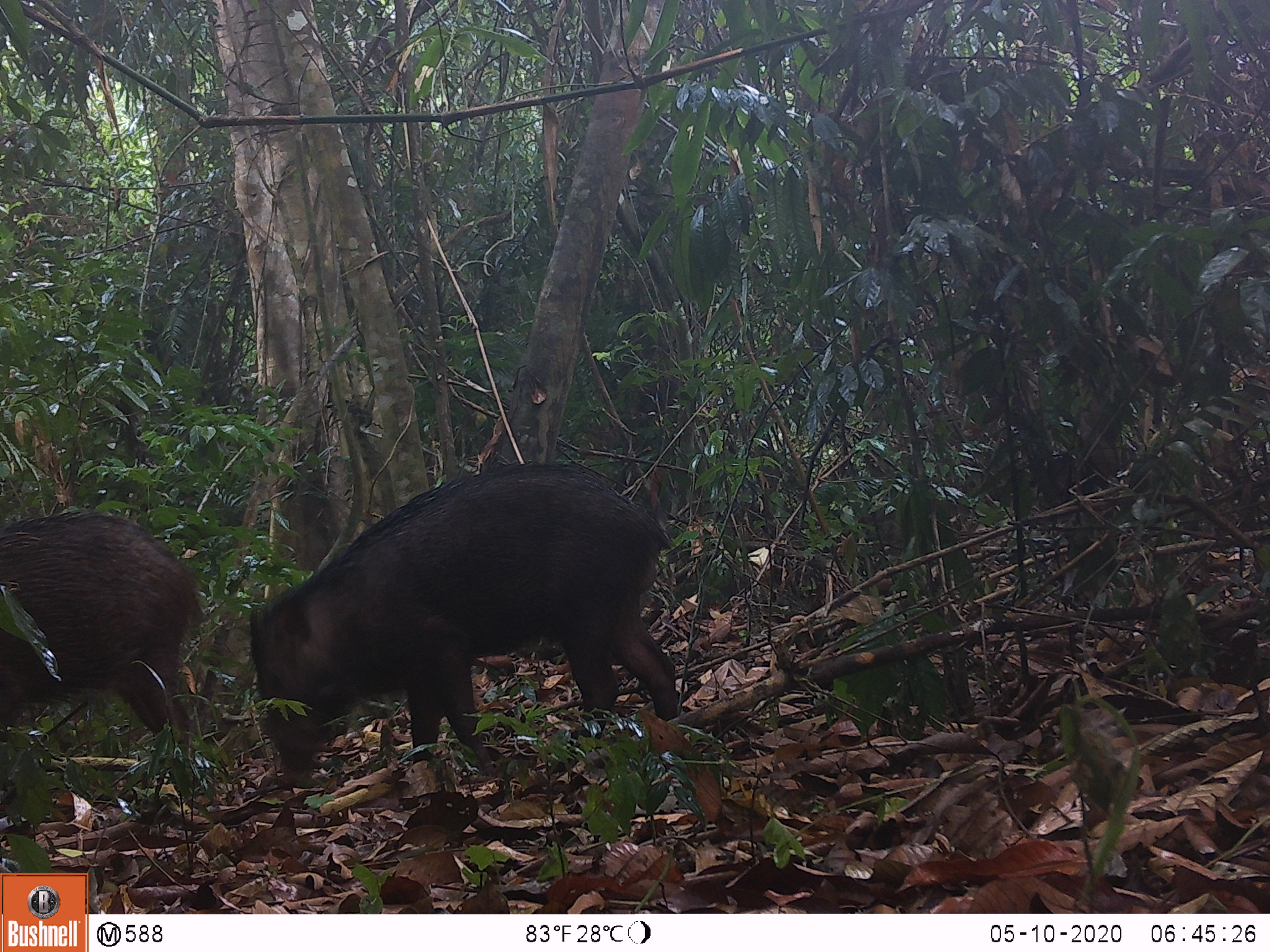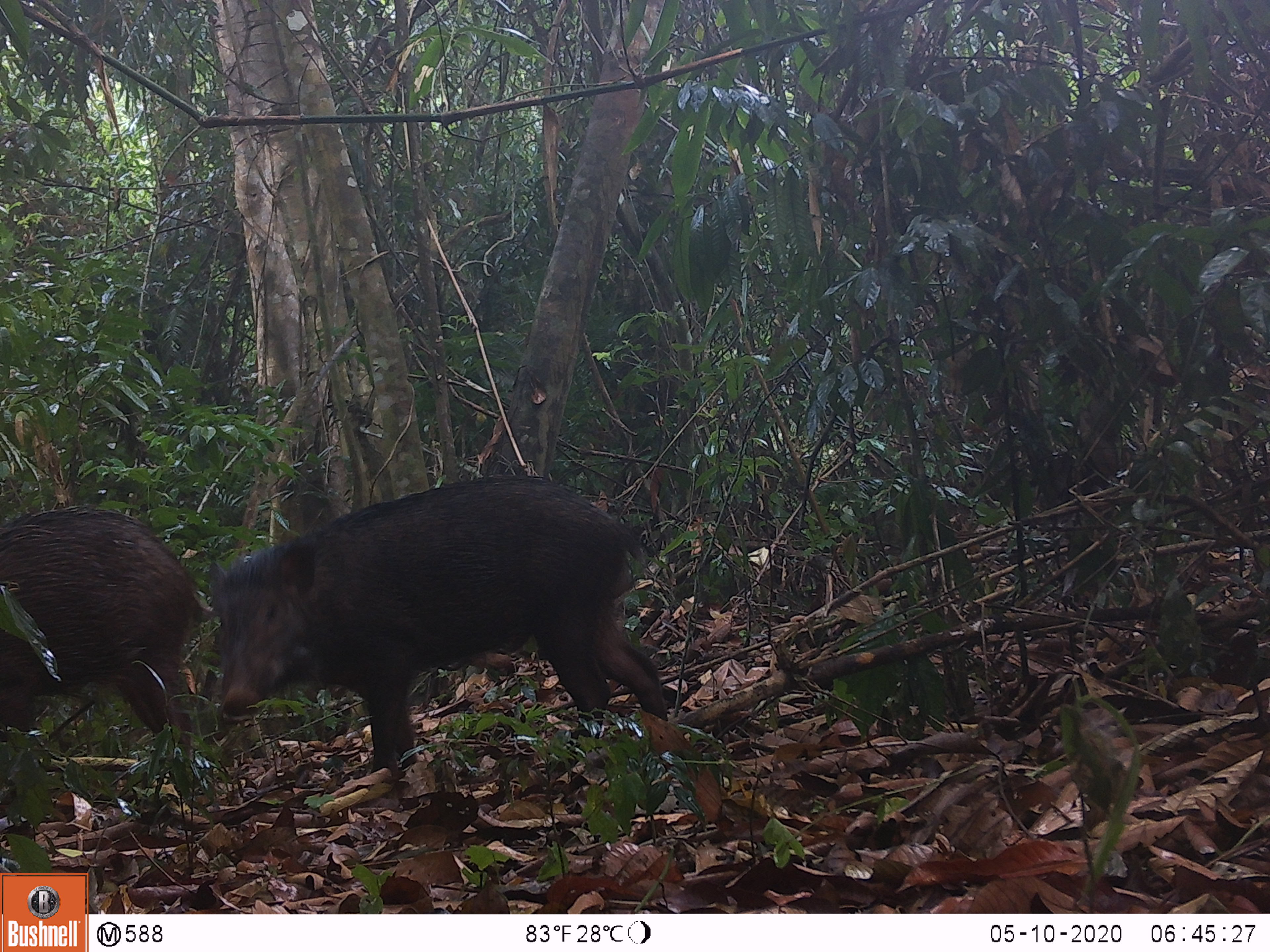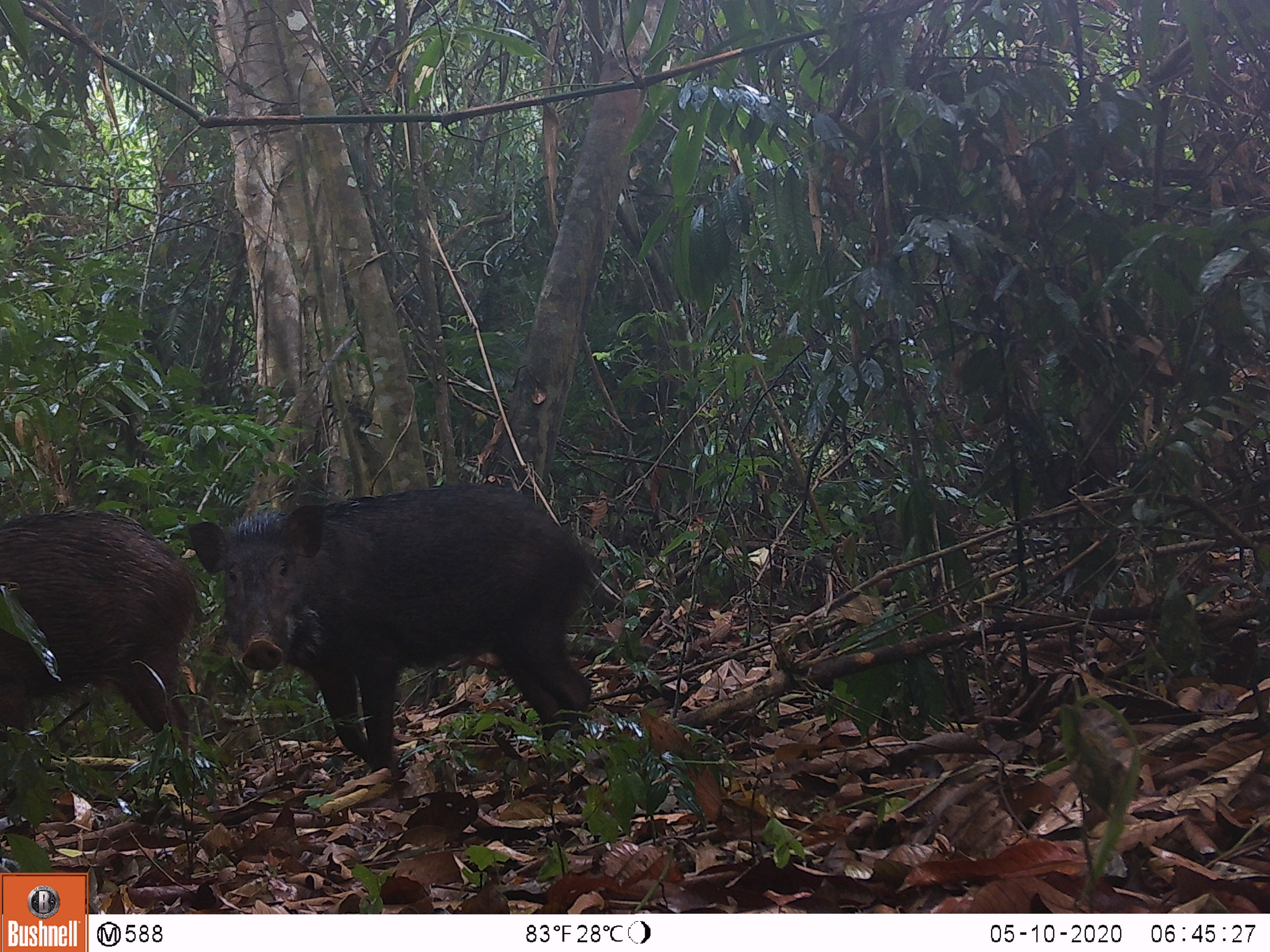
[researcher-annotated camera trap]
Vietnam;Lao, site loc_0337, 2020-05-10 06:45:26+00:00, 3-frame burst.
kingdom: Animalia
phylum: Chordata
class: Mammalia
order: Artiodactyla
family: Suidae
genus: Sus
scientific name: Sus scrofa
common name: eurasian wild pig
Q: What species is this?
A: Eurasian wild pig (Sus scrofa).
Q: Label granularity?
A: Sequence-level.